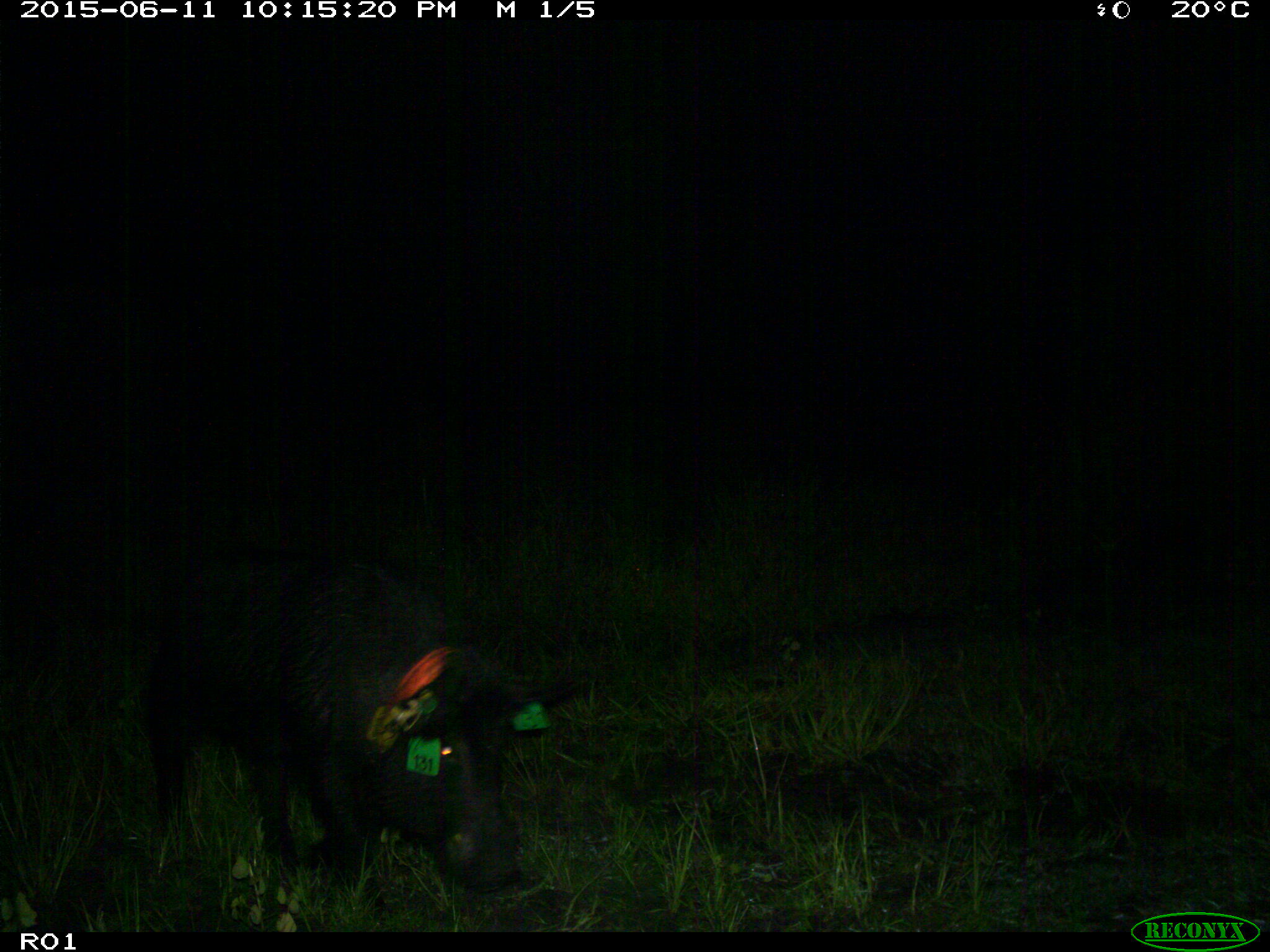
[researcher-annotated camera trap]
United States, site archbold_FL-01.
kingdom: Animalia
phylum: Chordata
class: Mammalia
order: Artiodactyla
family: Suidae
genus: Sus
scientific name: Sus scrofa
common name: wild boar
Sus scrofa (wild boar).